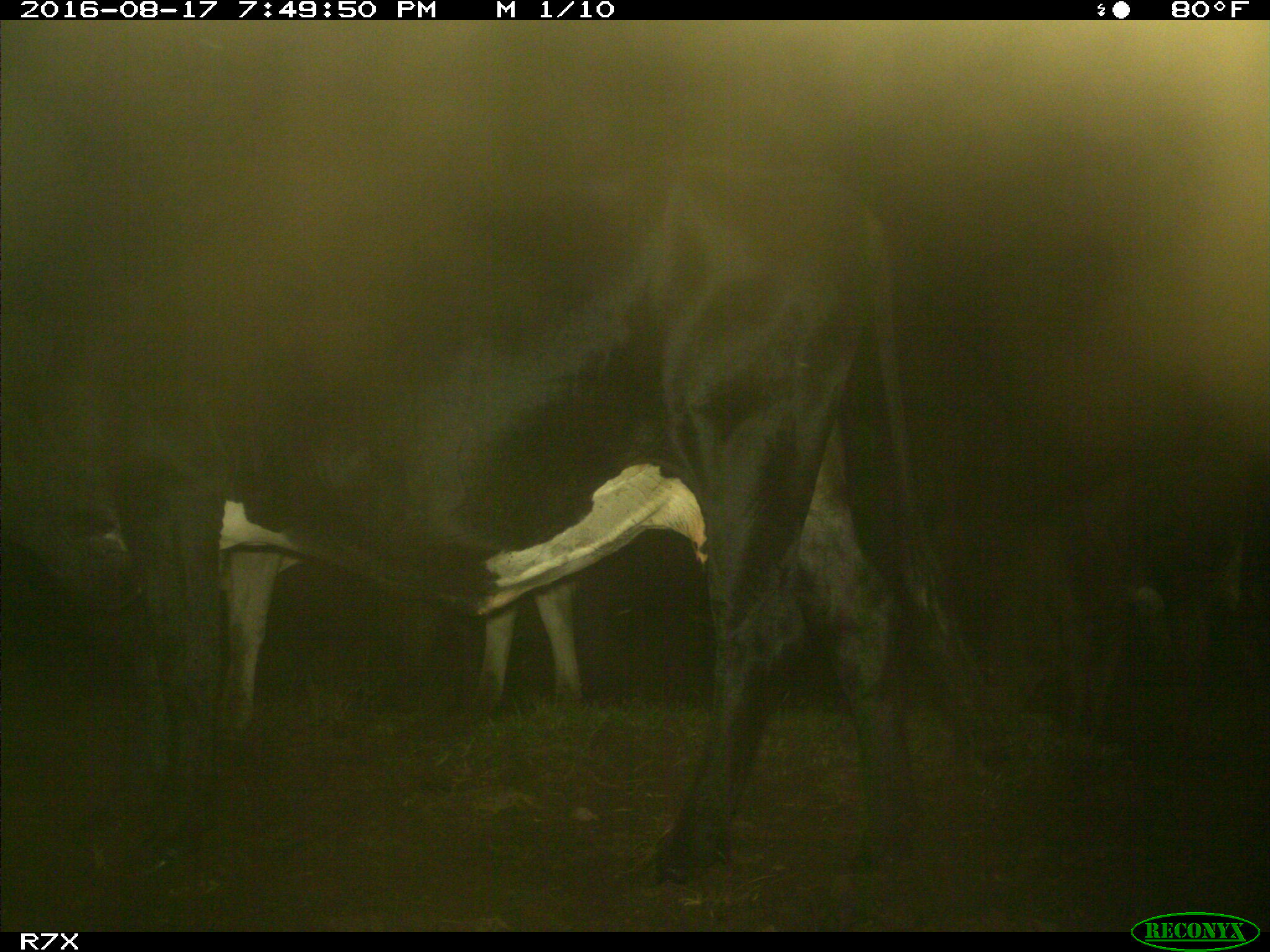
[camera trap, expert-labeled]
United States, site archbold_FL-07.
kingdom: Animalia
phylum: Chordata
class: Mammalia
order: Artiodactyla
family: Bovidae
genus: Bos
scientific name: Bos taurus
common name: domestic cow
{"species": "Bos taurus (domestic cow)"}